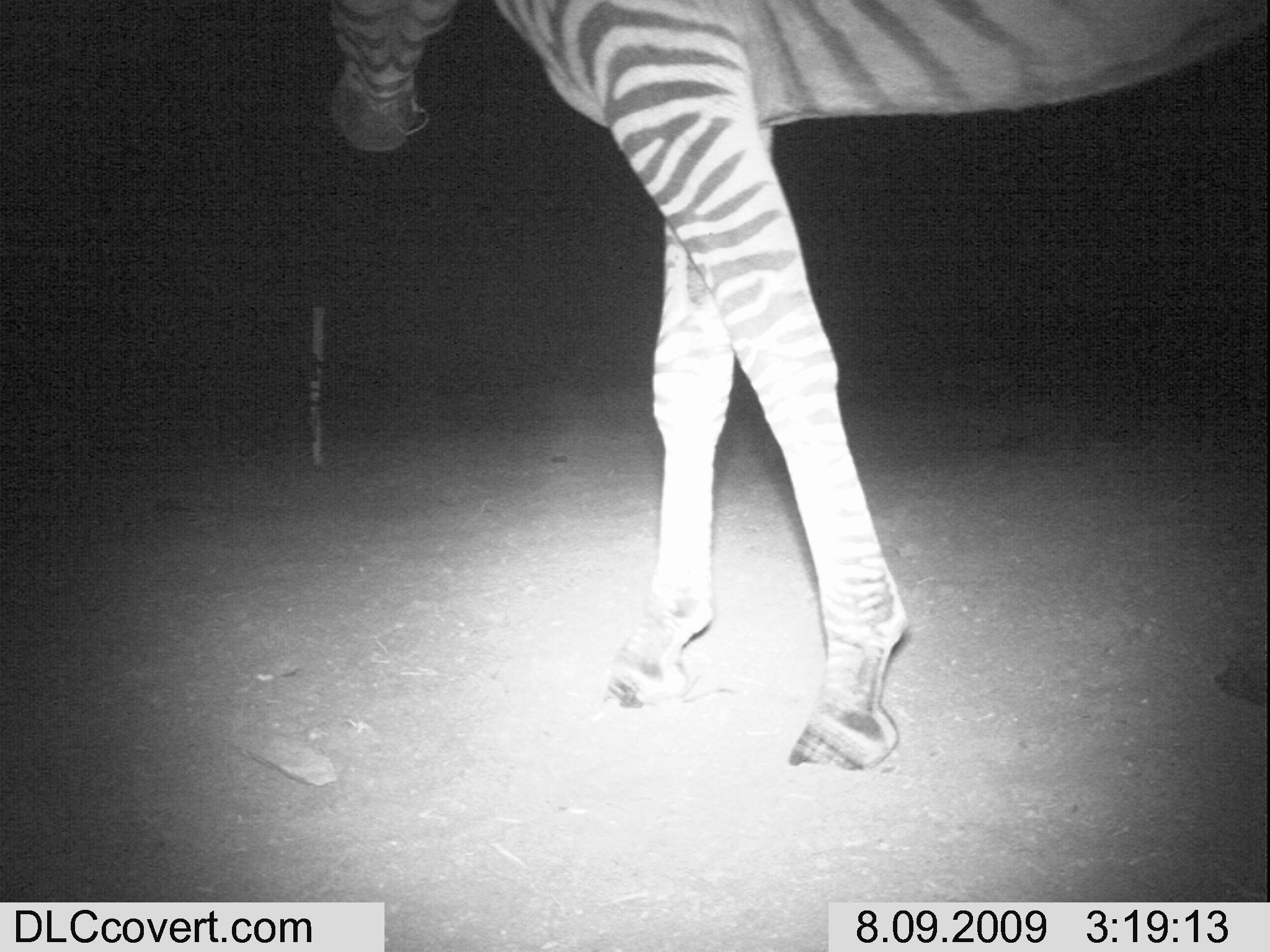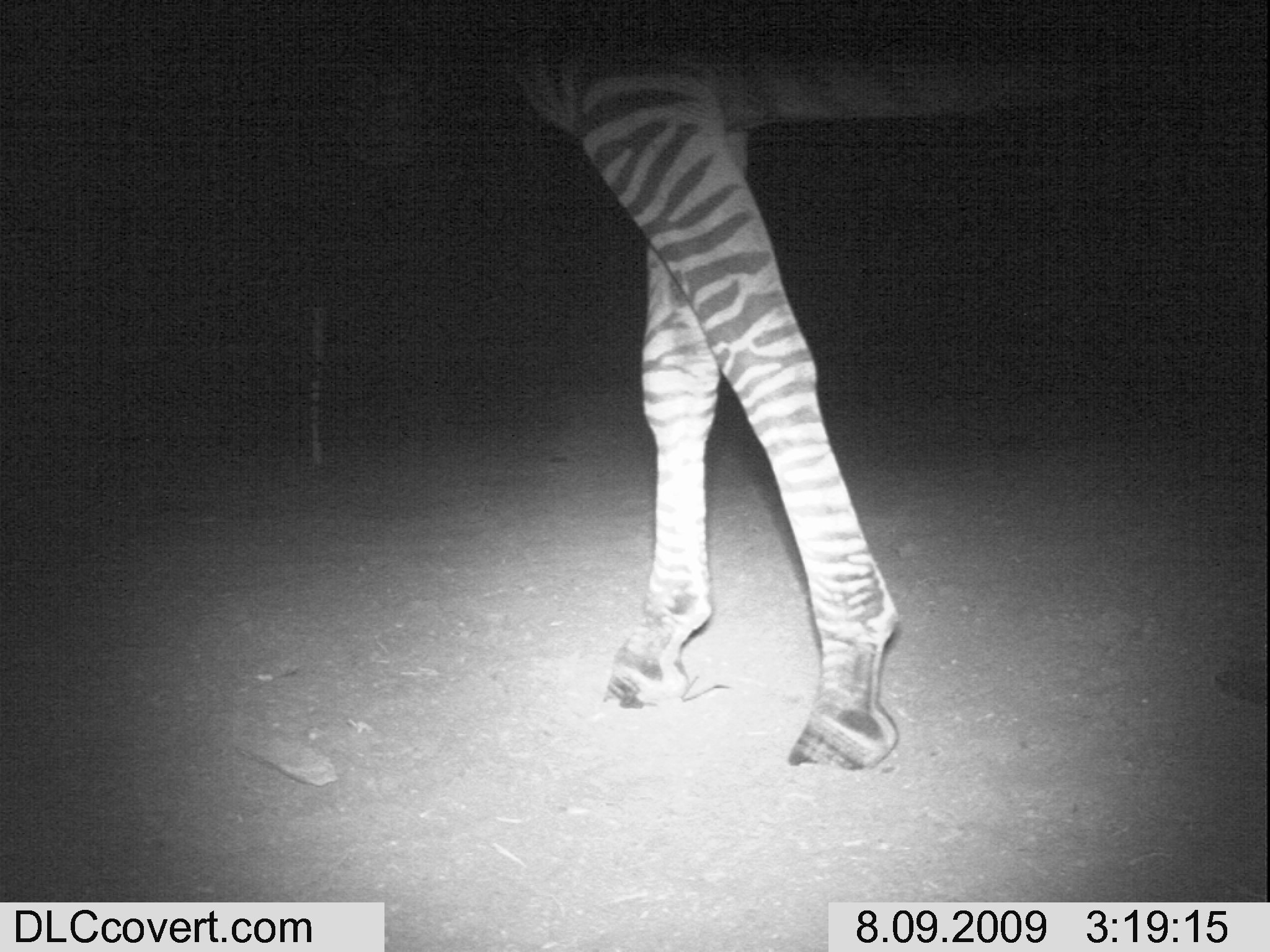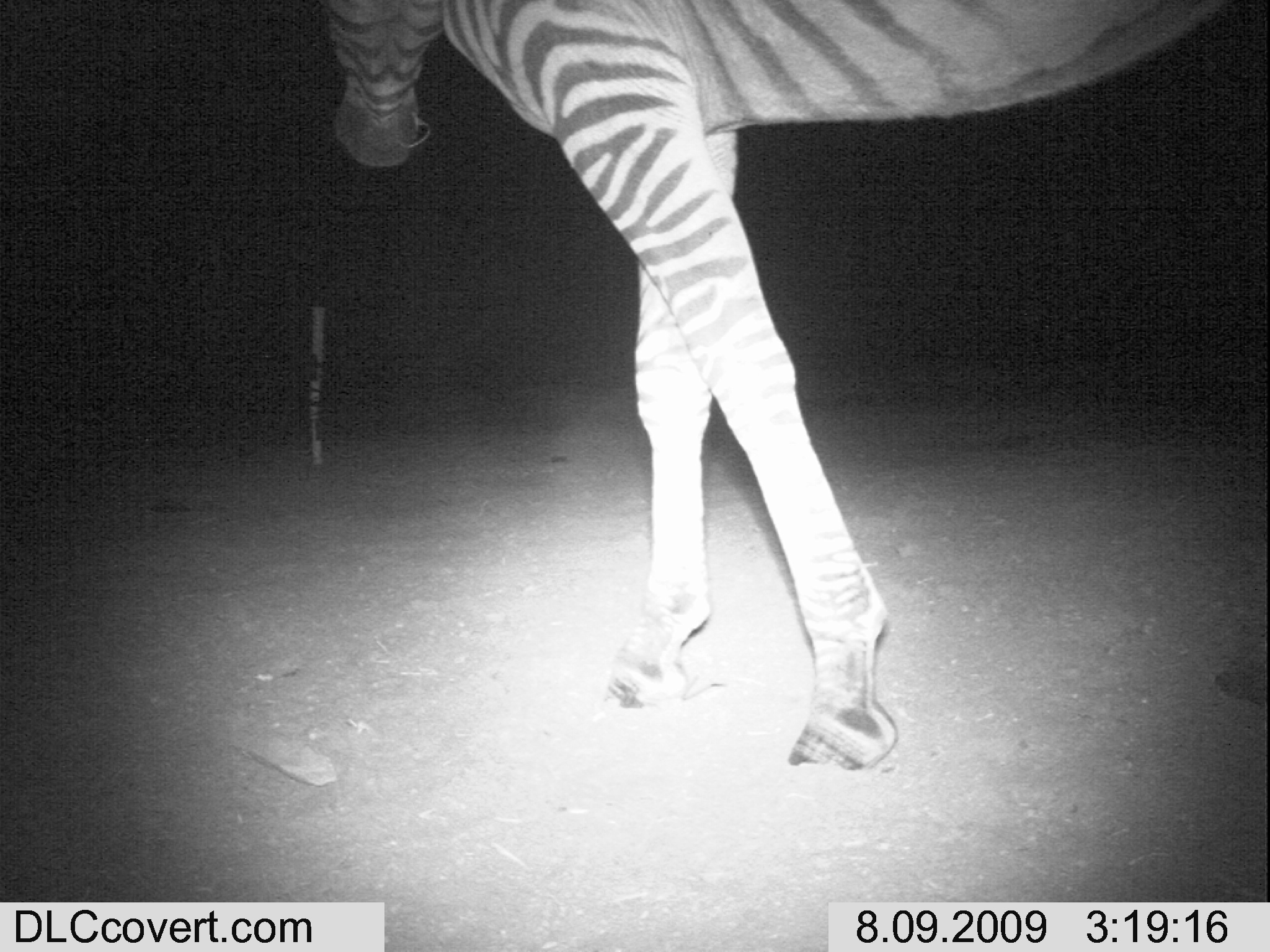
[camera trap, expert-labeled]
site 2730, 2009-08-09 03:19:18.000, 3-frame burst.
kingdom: Animalia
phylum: Chordata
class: Mammalia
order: Perissodactyla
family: Equidae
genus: Equus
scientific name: Equus quagga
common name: plains zebra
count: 1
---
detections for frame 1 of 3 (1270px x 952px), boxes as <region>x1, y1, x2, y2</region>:
equus quagga: <region>325, 0, 1269, 771</region>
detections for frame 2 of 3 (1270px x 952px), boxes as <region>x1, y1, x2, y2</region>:
equus quagga: <region>345, 0, 1270, 771</region>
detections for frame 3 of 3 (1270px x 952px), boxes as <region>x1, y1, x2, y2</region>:
equus quagga: <region>324, 0, 1270, 773</region>